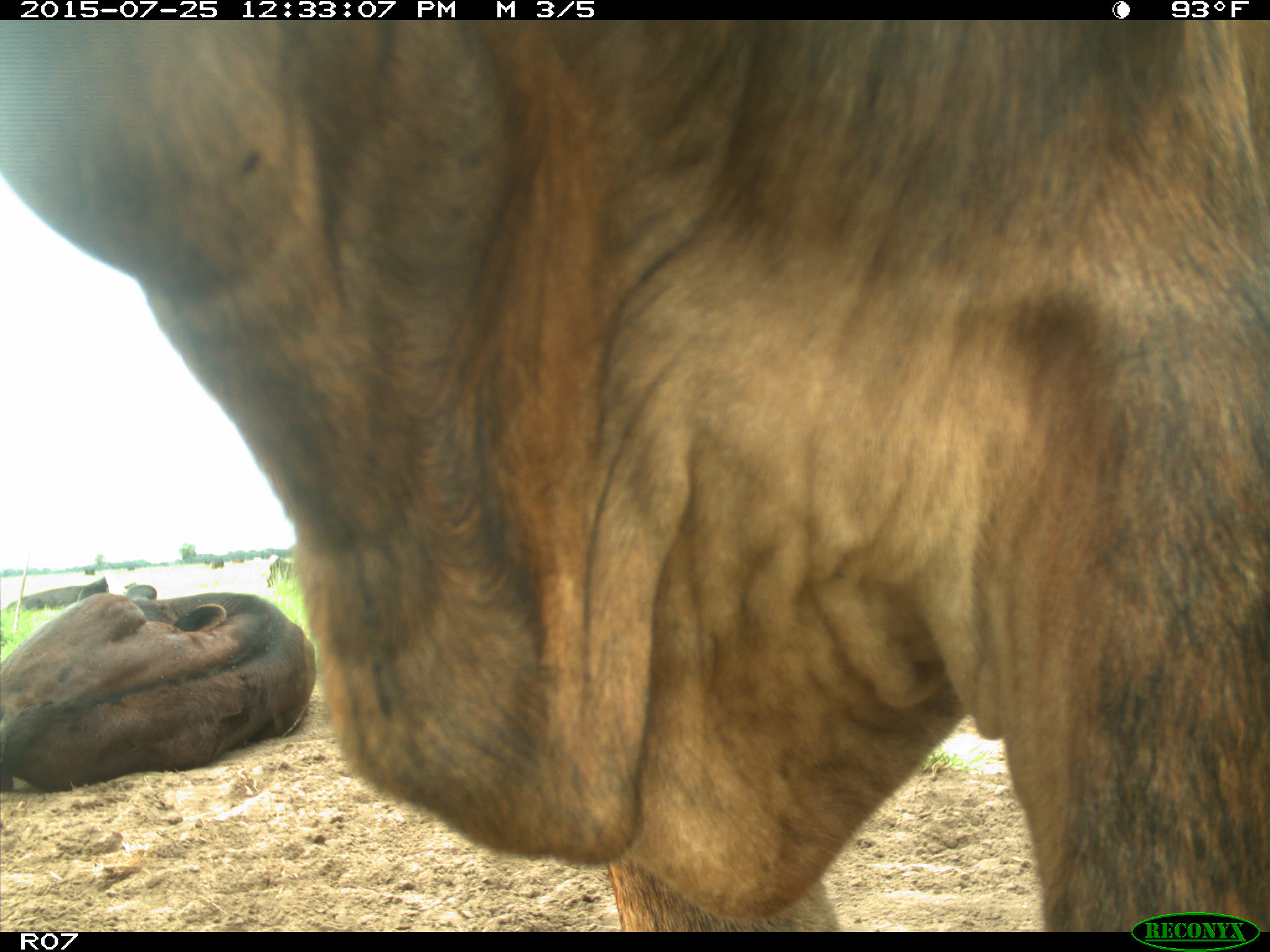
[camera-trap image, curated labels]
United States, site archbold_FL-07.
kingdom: Animalia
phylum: Chordata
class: Mammalia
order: Artiodactyla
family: Bovidae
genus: Bos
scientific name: Bos taurus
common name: domestic cow